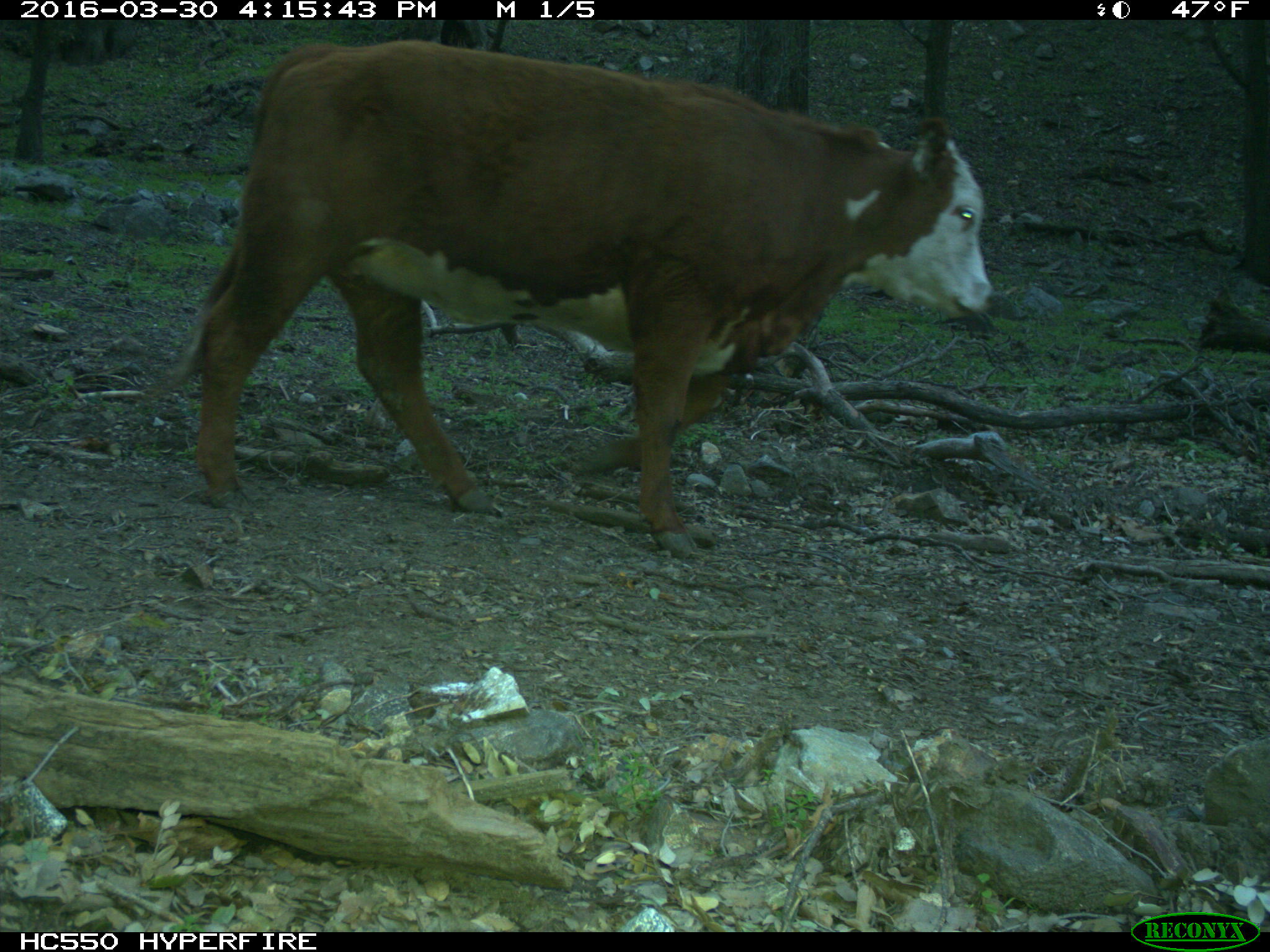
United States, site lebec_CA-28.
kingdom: Animalia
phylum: Chordata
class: Mammalia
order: Artiodactyla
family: Bovidae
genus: Bos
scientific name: Bos taurus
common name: domestic cow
Bos taurus (domestic cow).